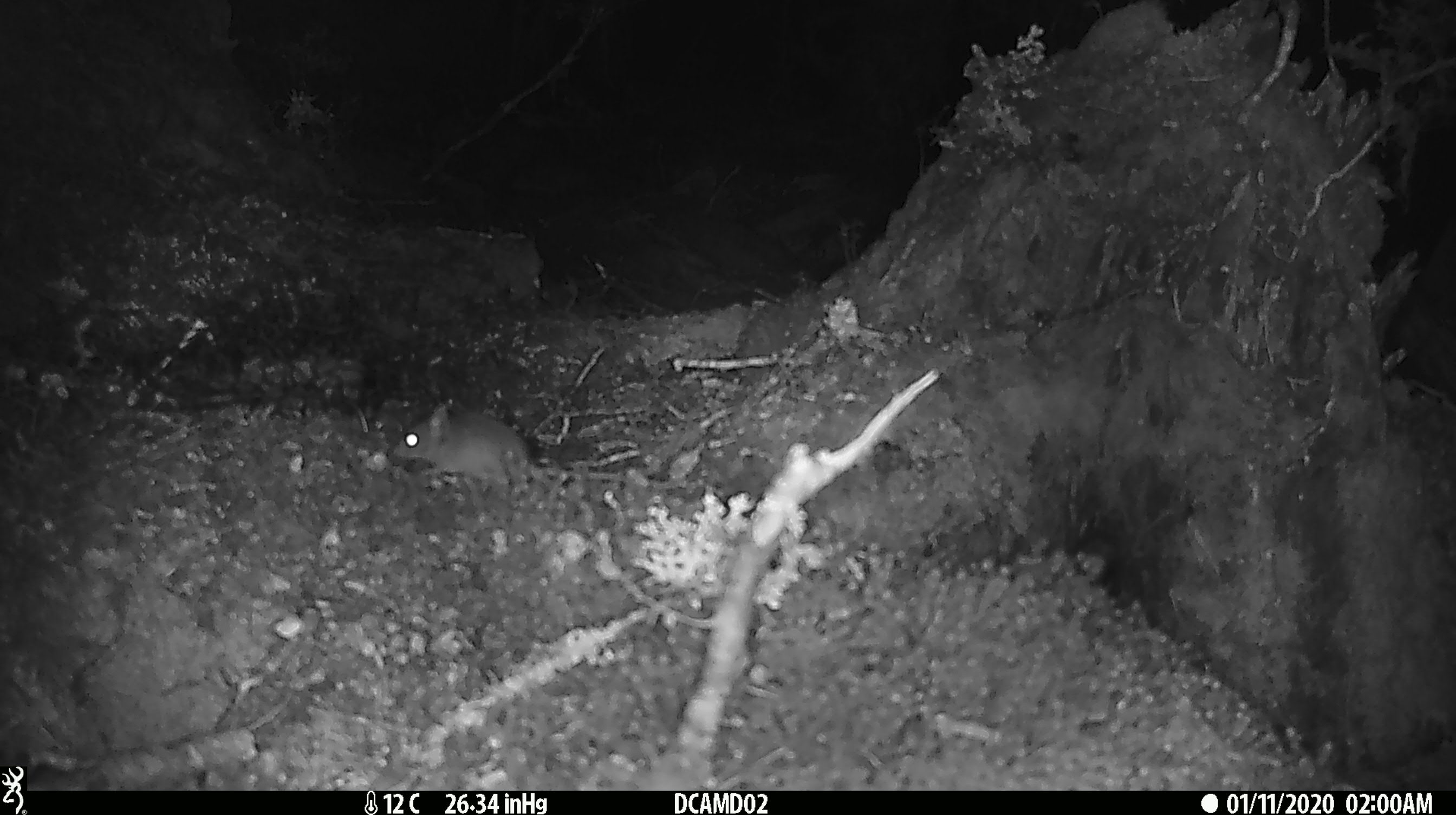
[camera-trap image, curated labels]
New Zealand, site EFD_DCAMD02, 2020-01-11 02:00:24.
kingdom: Animalia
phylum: Chordata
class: Mammalia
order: Rodentia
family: Muridae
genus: Mus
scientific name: Mus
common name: mouse